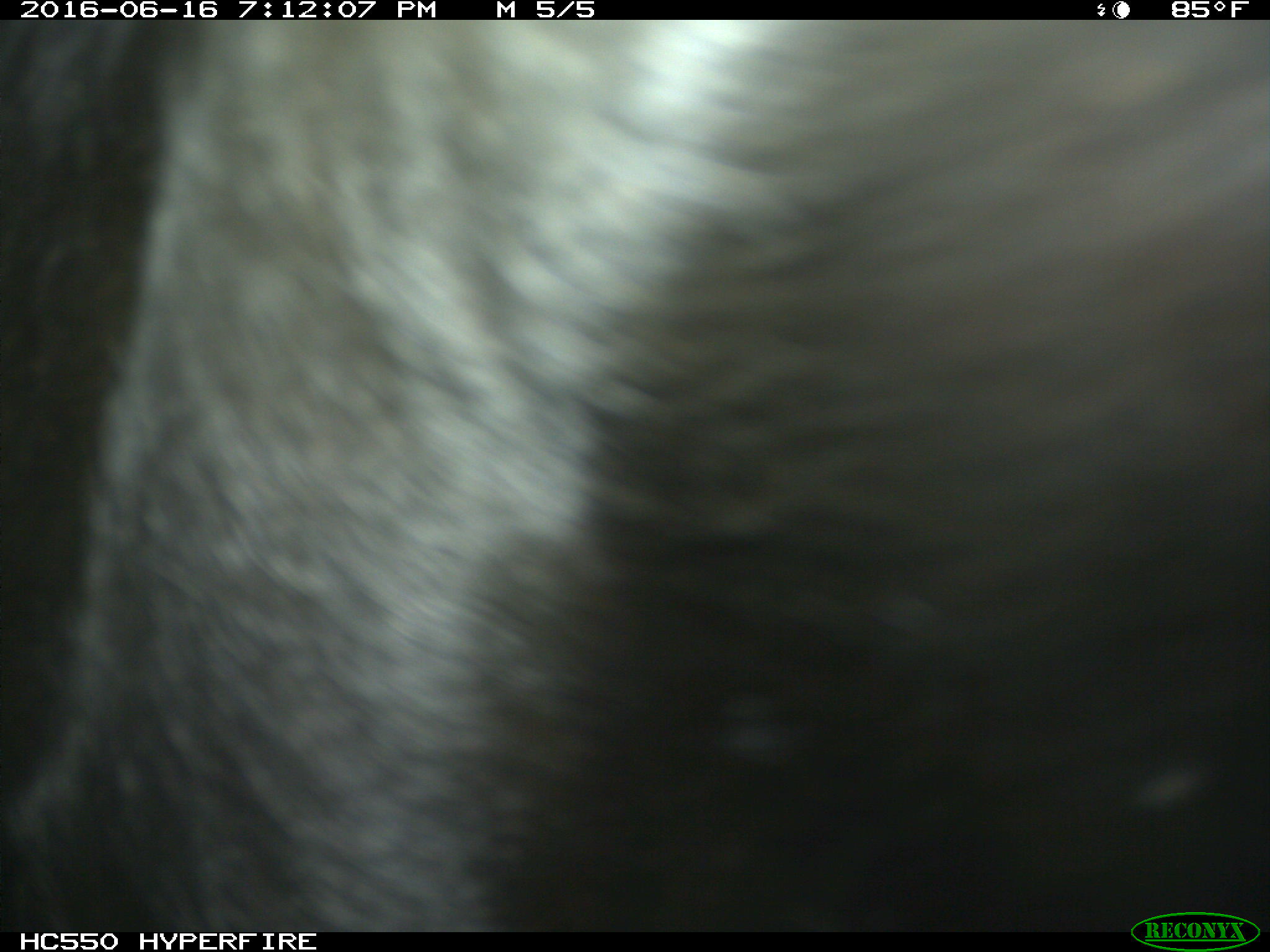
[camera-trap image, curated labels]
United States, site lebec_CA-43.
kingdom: Animalia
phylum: Chordata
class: Mammalia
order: Artiodactyla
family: Bovidae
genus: Bos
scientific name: Bos taurus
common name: domestic cow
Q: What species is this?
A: Bos taurus (domestic cow).